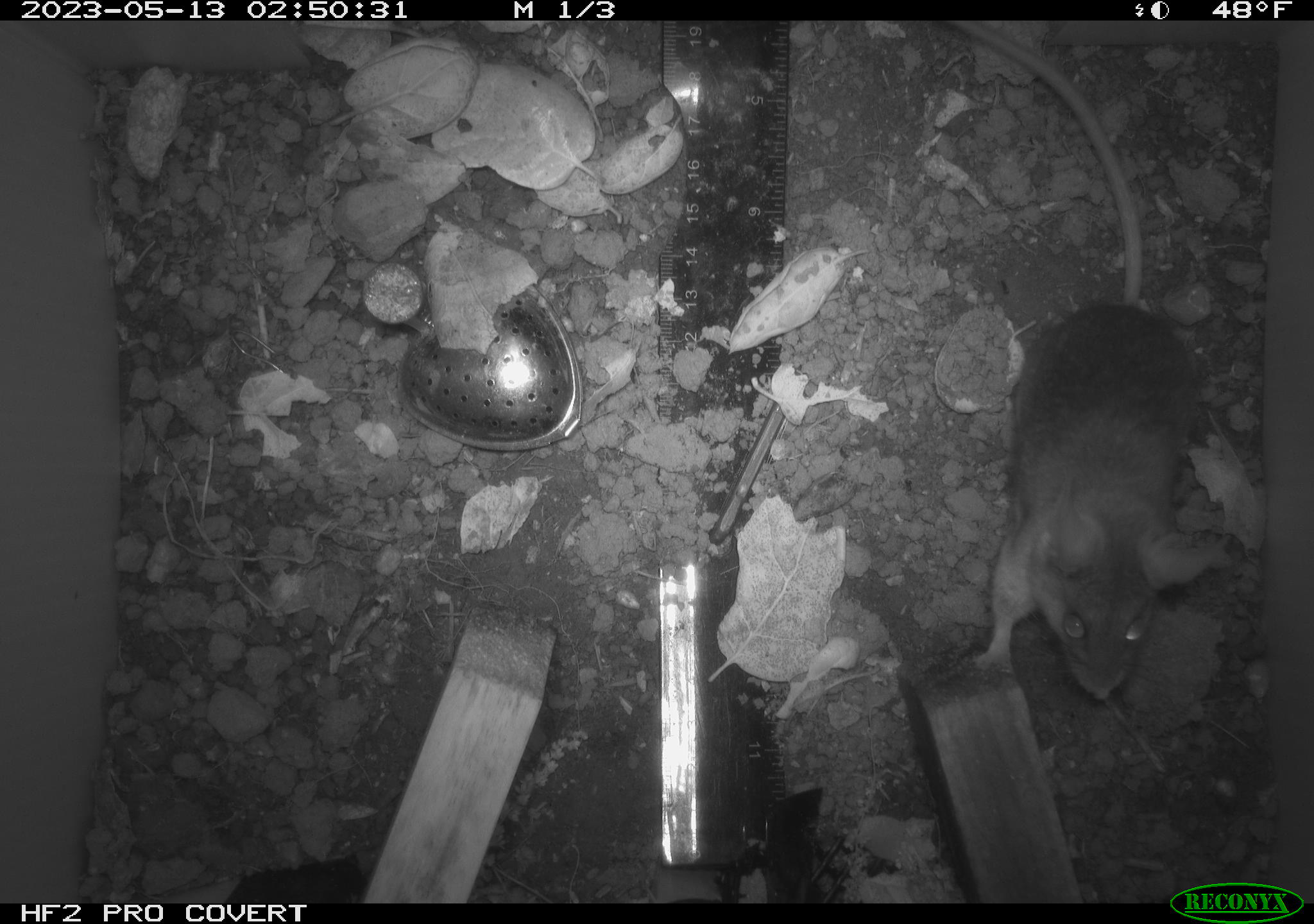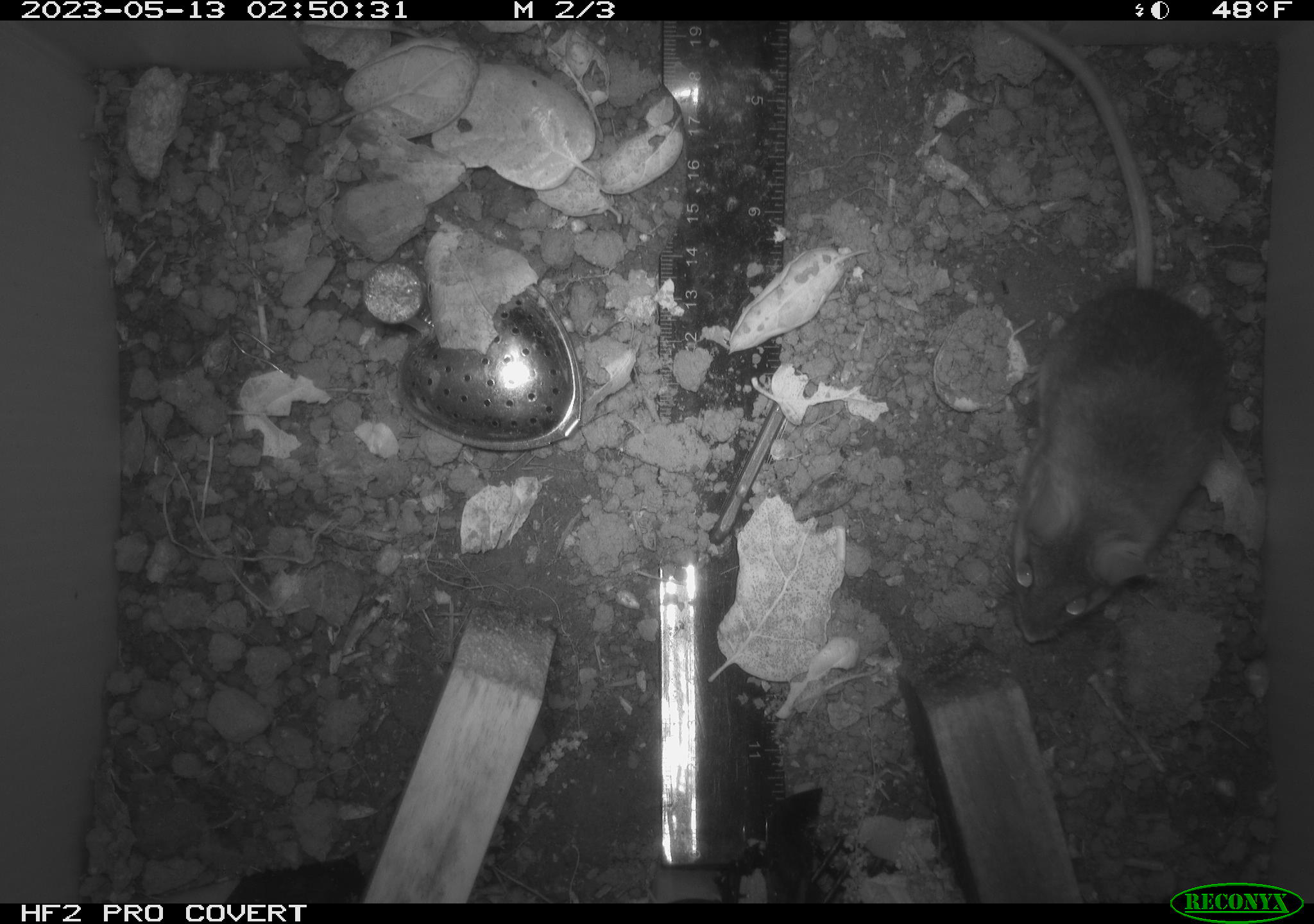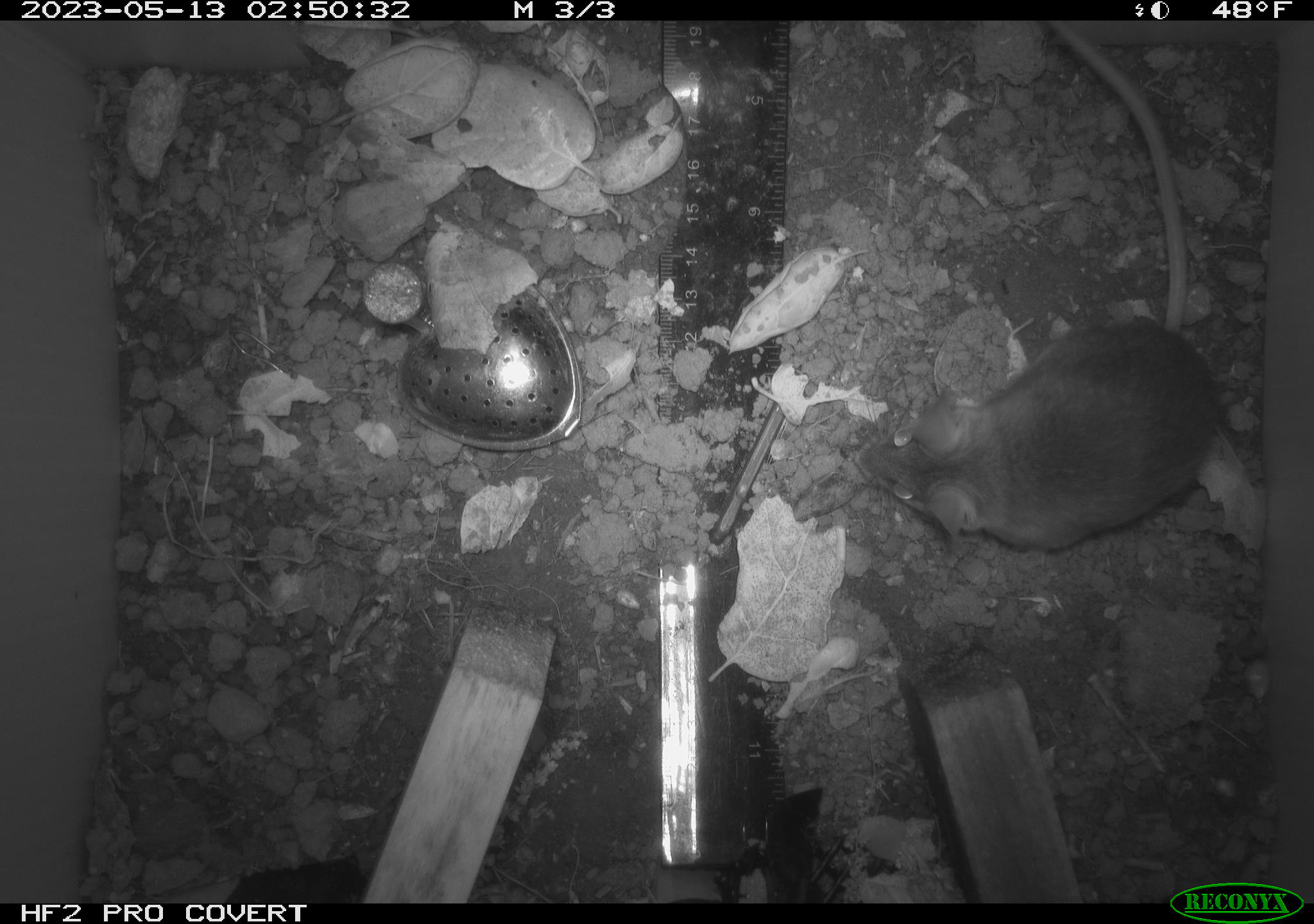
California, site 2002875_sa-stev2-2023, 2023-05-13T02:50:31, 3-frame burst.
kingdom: Animalia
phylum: Chordata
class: Mammalia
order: Rodentia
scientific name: Rodentia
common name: mouse species